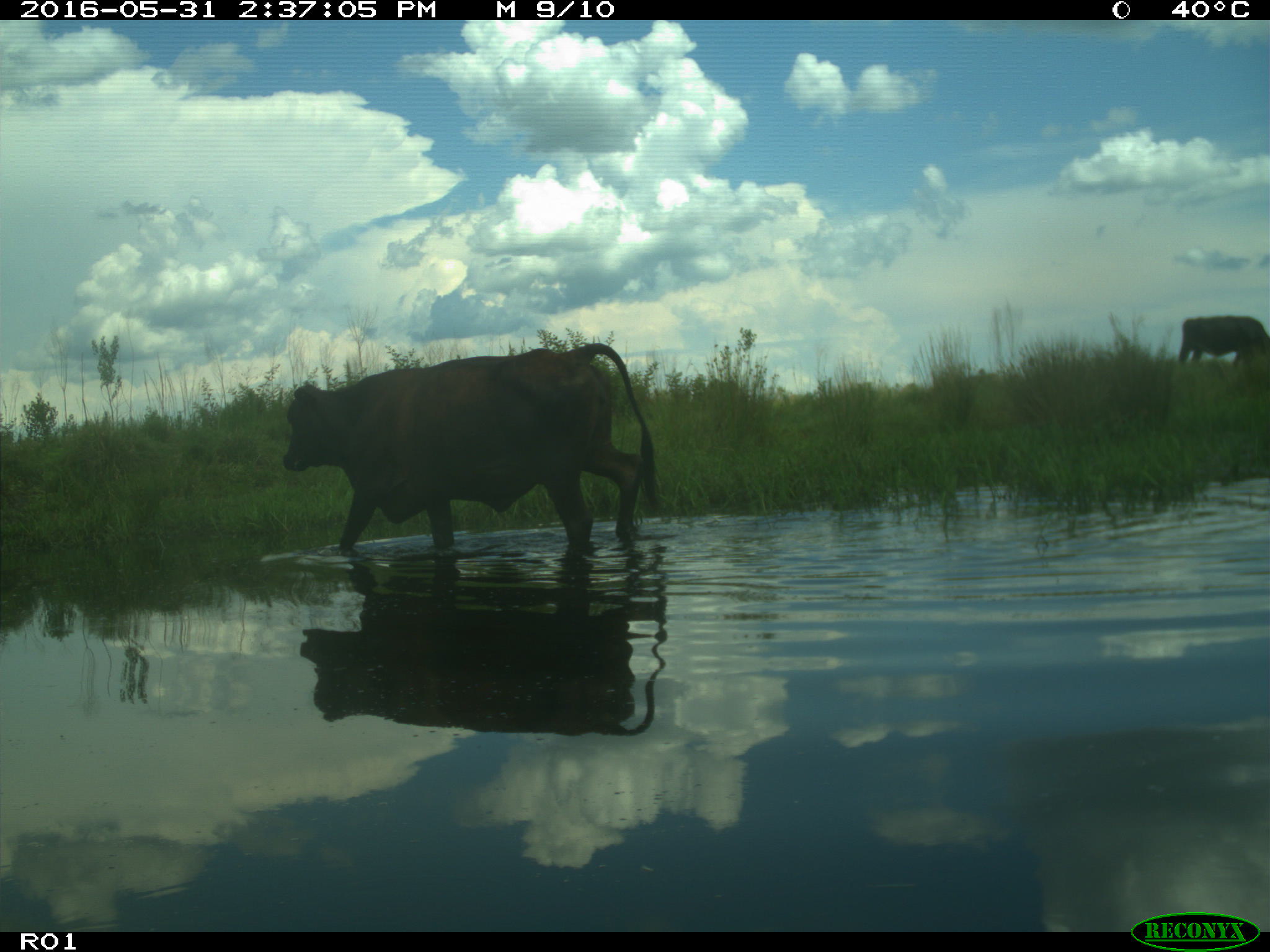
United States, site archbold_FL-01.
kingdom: Animalia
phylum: Chordata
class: Mammalia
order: Artiodactyla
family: Bovidae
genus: Bos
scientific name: Bos taurus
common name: domestic cow